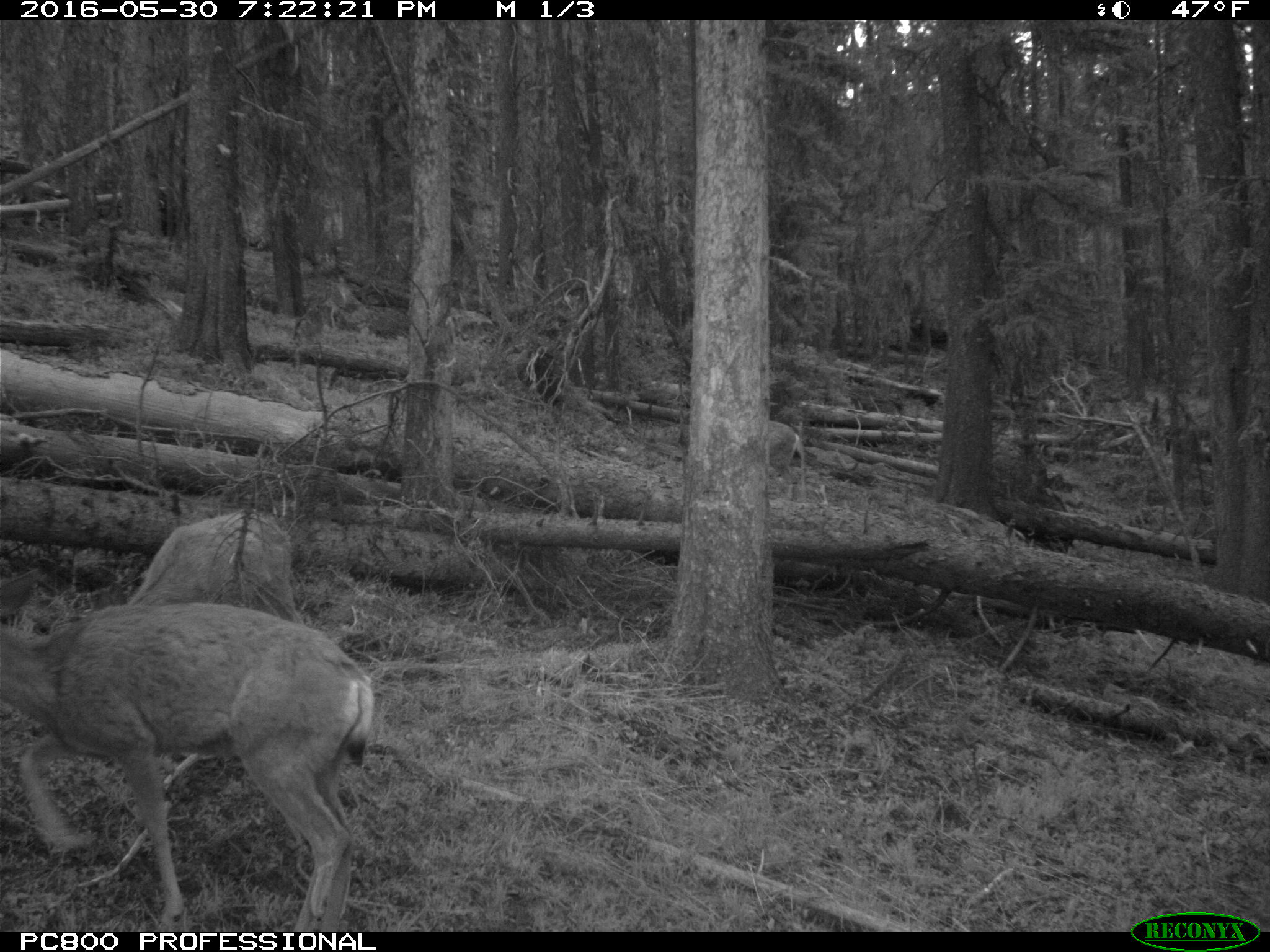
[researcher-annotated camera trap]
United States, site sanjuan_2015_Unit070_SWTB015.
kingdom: Animalia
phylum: Chordata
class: Mammalia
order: Artiodactyla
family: Cervidae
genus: Odocoileus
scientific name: Odocoileus hemionus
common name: mule deer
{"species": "Odocoileus hemionus (mule deer)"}